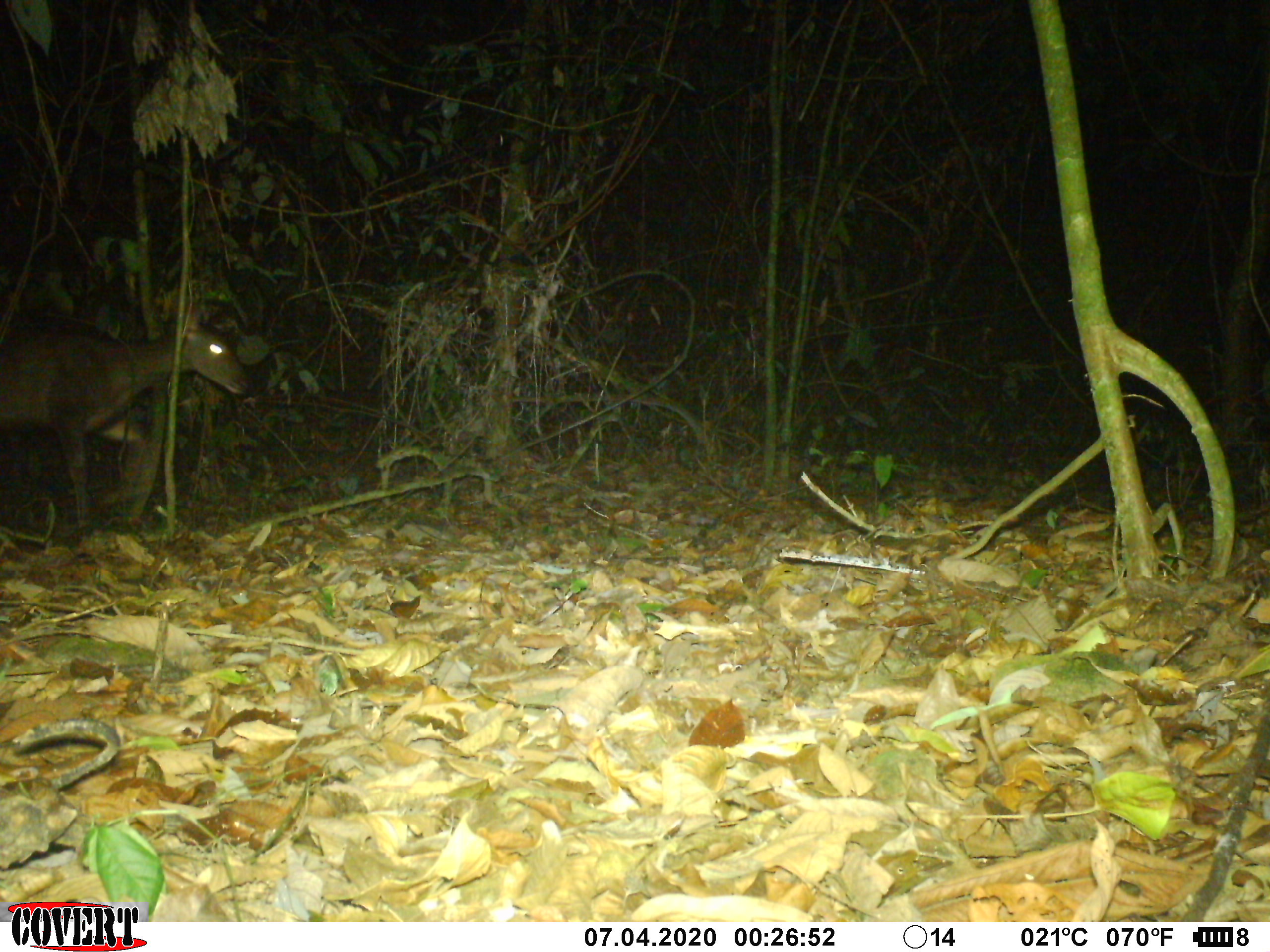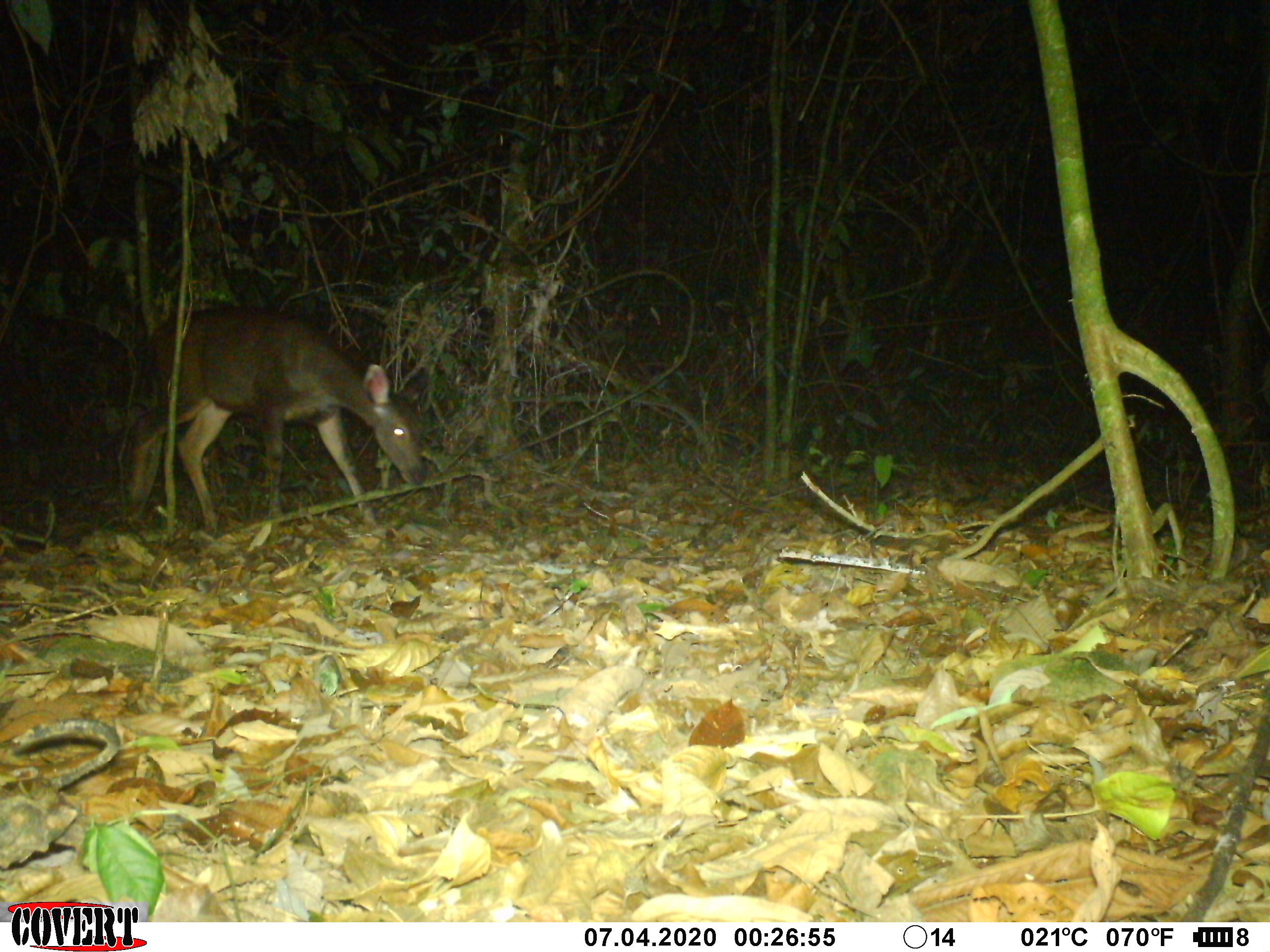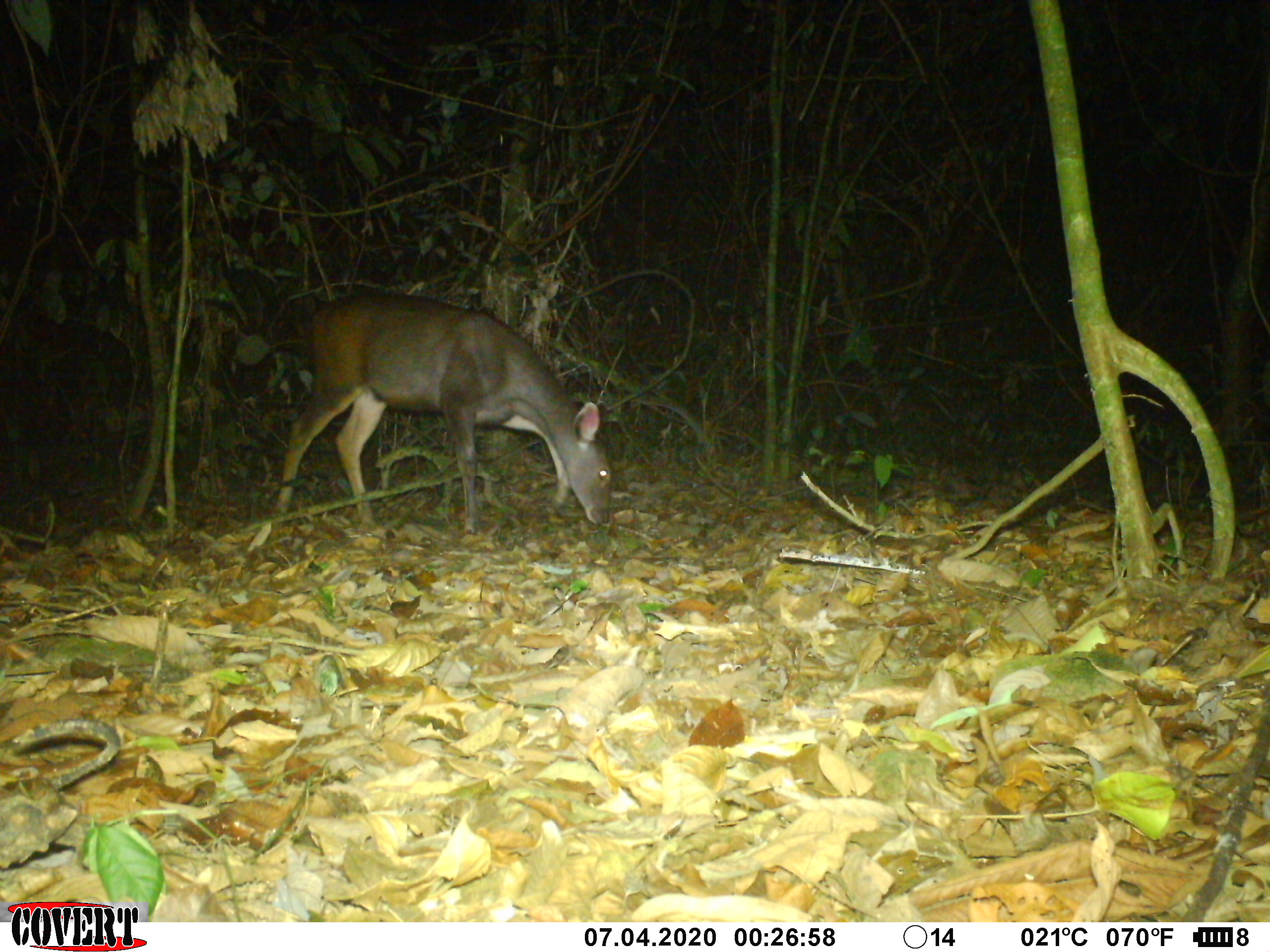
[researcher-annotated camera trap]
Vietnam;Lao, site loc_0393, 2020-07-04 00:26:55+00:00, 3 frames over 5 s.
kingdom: Animalia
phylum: Chordata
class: Mammalia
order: Artiodactyla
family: Cervidae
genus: Rusa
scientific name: Rusa unicolor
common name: sambar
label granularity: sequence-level